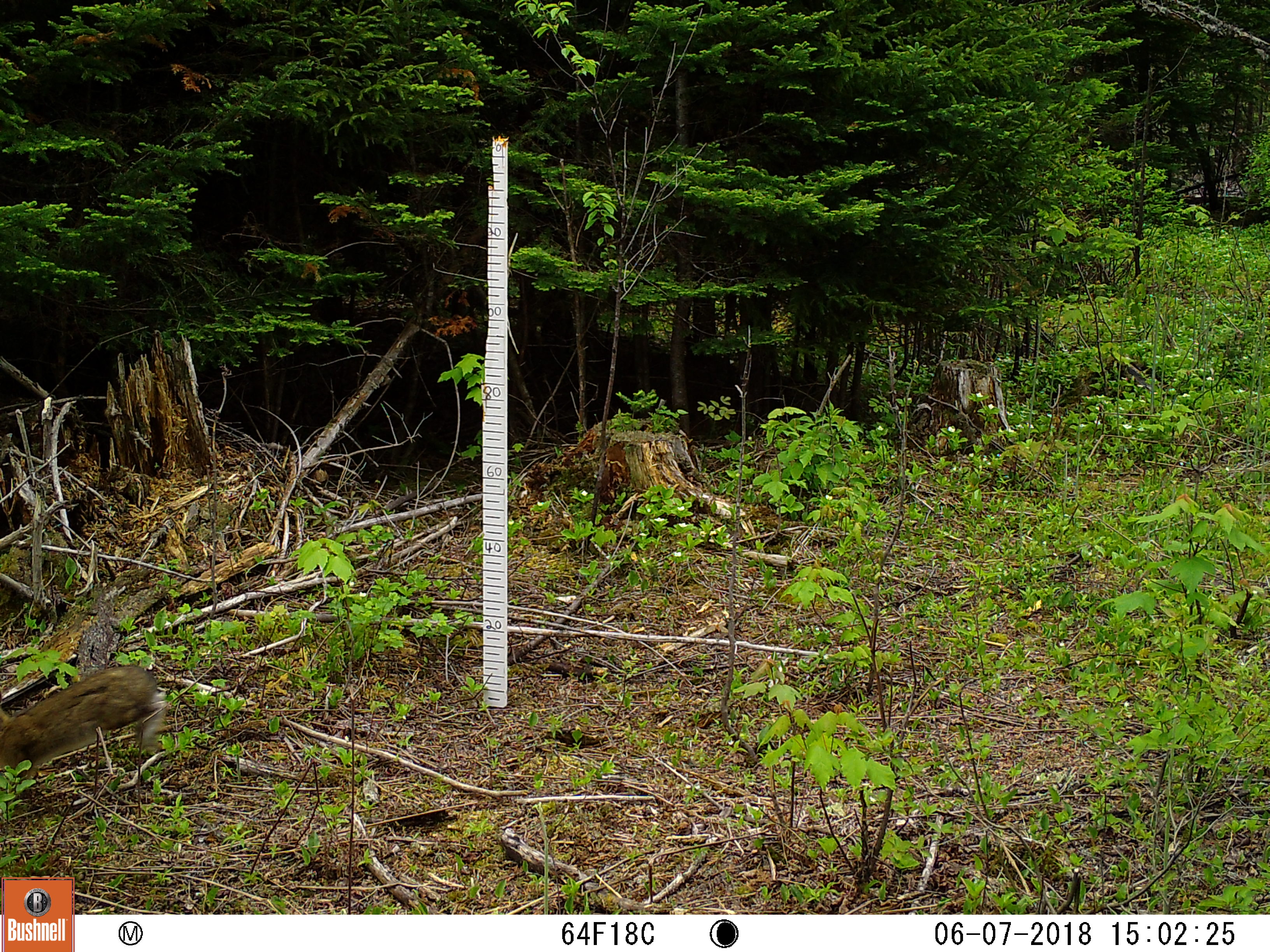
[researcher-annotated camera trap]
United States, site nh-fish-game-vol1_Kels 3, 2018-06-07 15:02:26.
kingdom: Animalia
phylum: Chordata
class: Mammalia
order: Lagomorpha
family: Leporidae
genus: Lepus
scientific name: Lepus americanus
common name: snowshoe hare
Snowshoe hare (Lepus americanus).